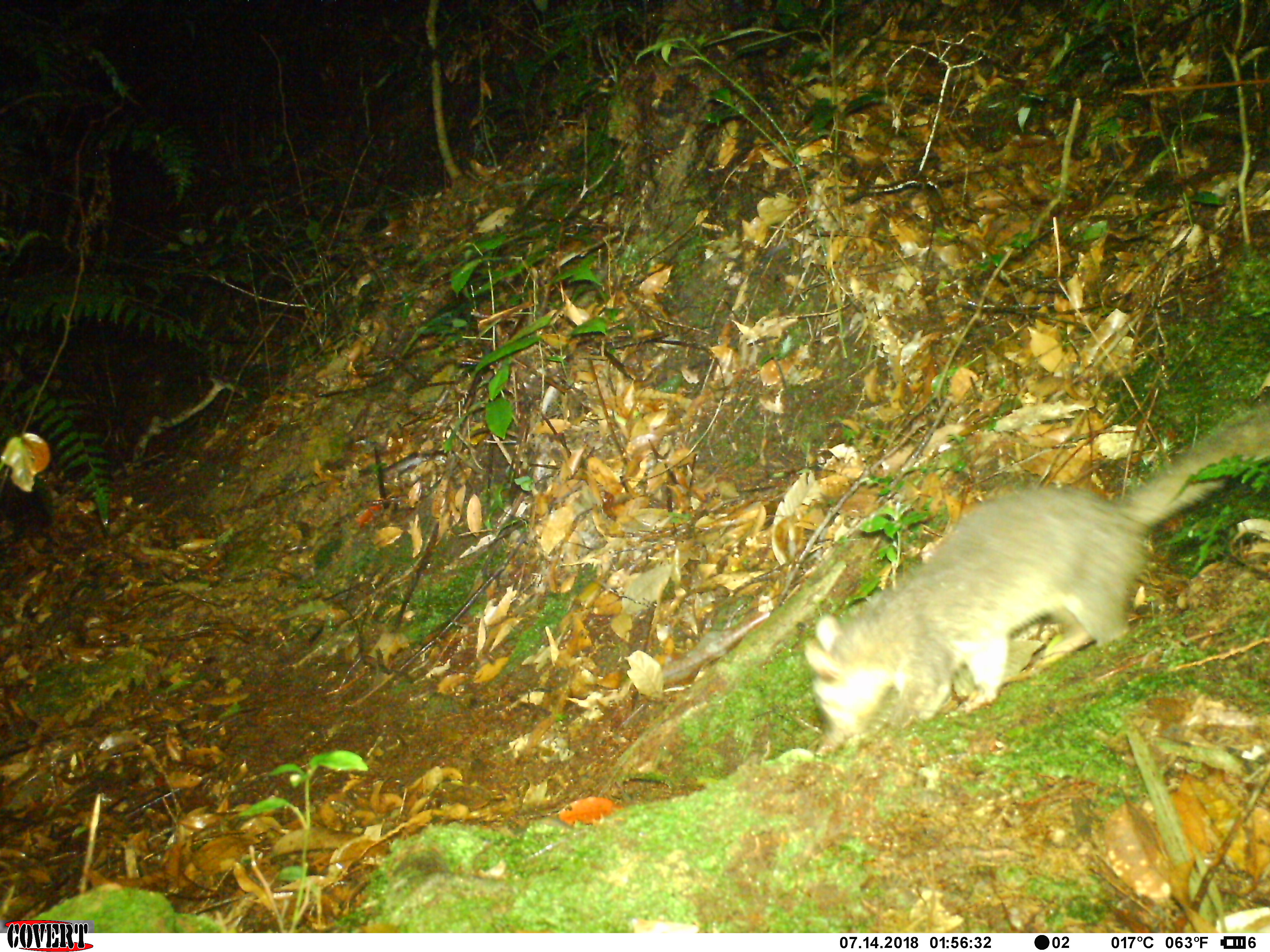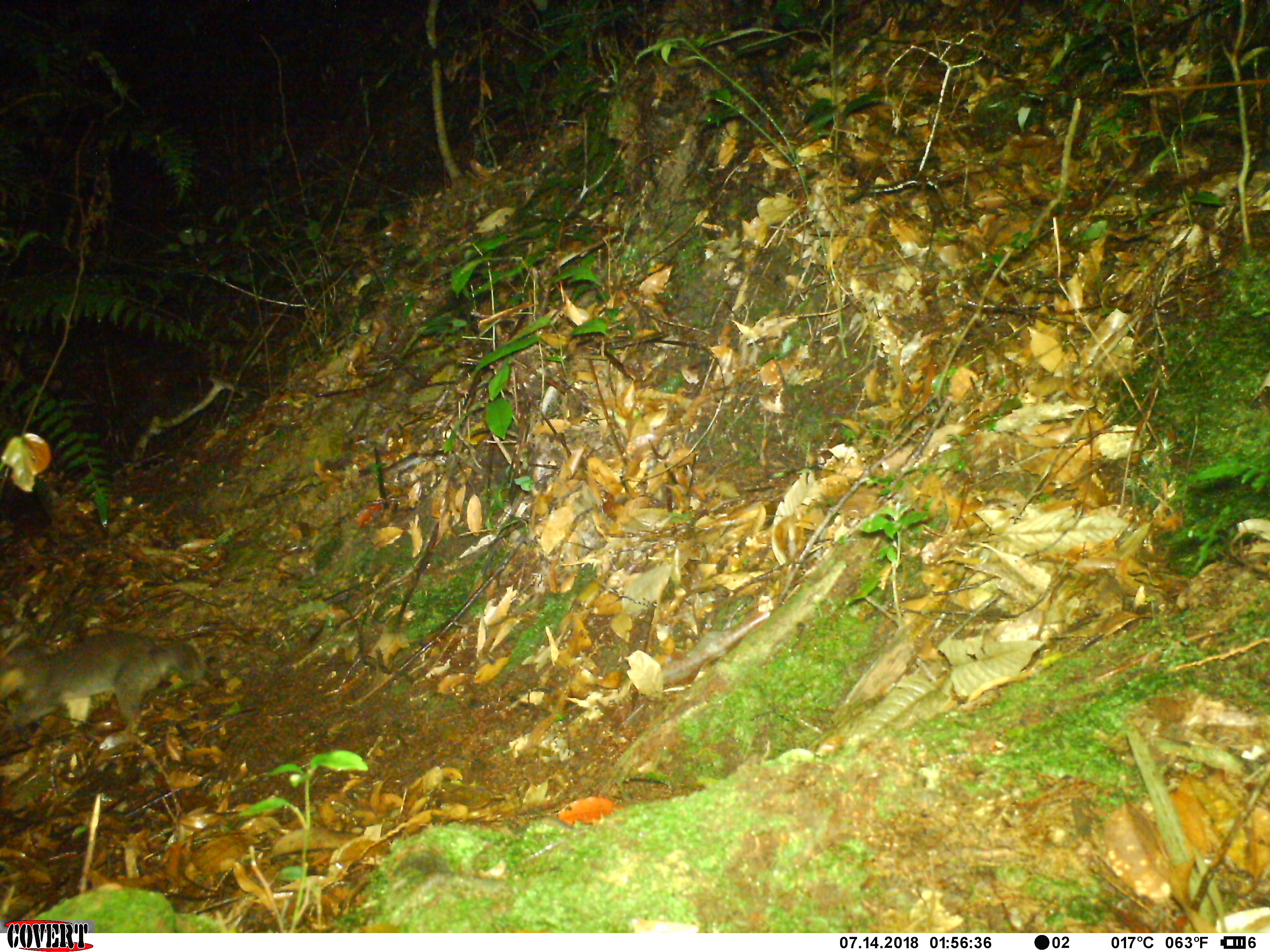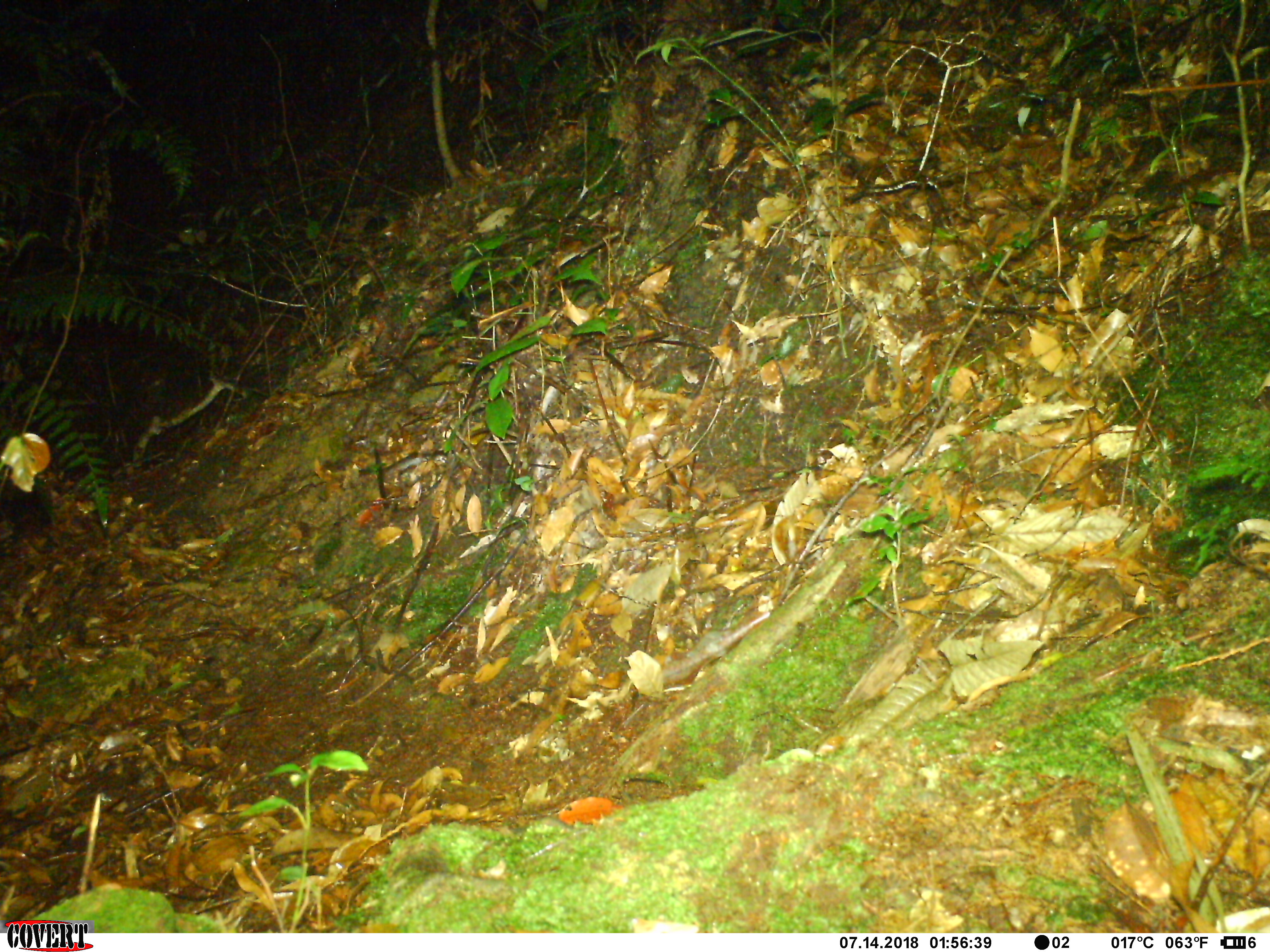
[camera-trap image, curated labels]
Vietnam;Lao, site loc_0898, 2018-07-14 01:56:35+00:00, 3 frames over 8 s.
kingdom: Animalia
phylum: Chordata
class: Mammalia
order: Carnivora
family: Mustelidae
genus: Melogale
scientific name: Melogale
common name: ferret badger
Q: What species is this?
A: Ferret badger (Melogale).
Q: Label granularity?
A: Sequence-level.